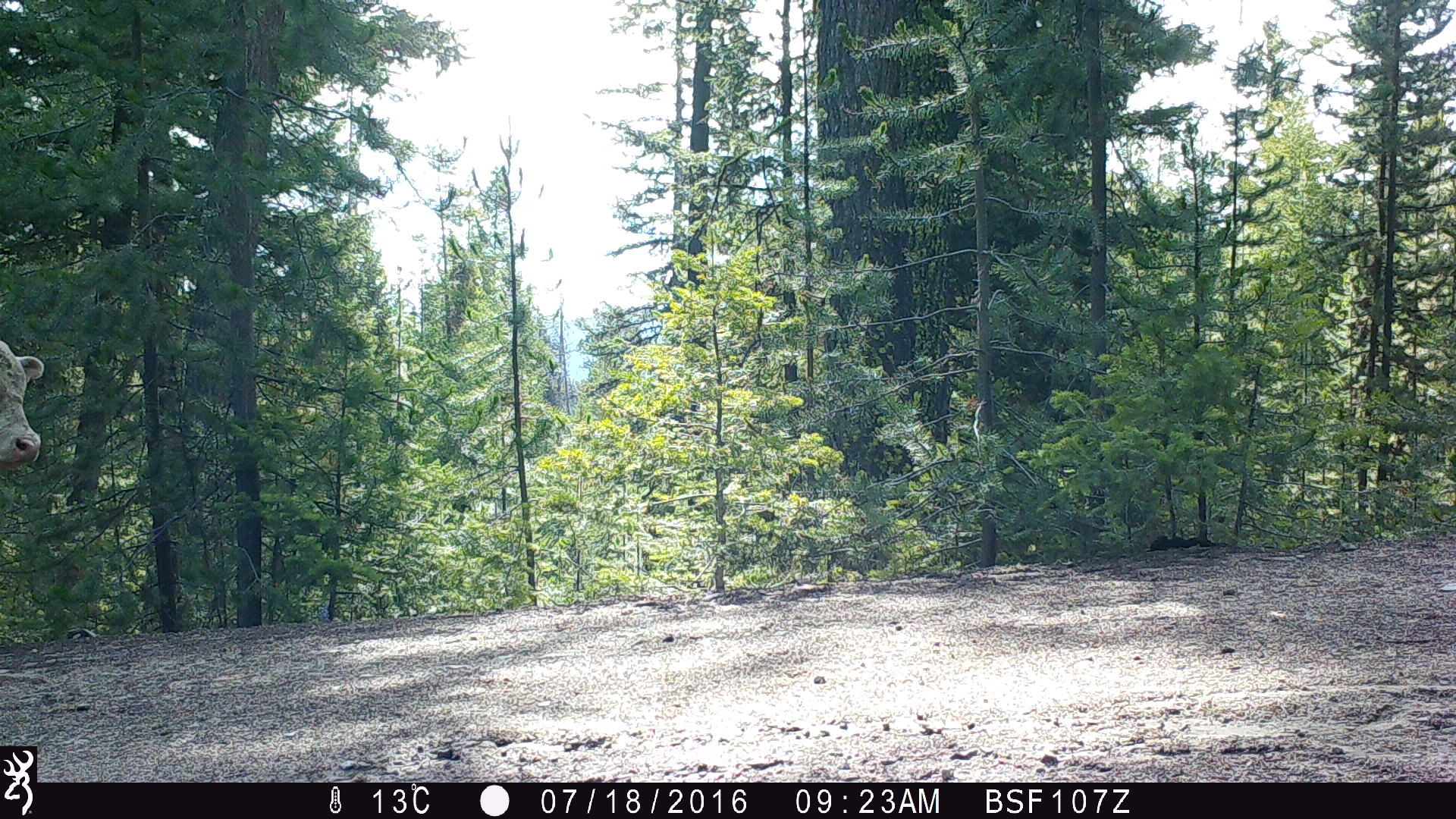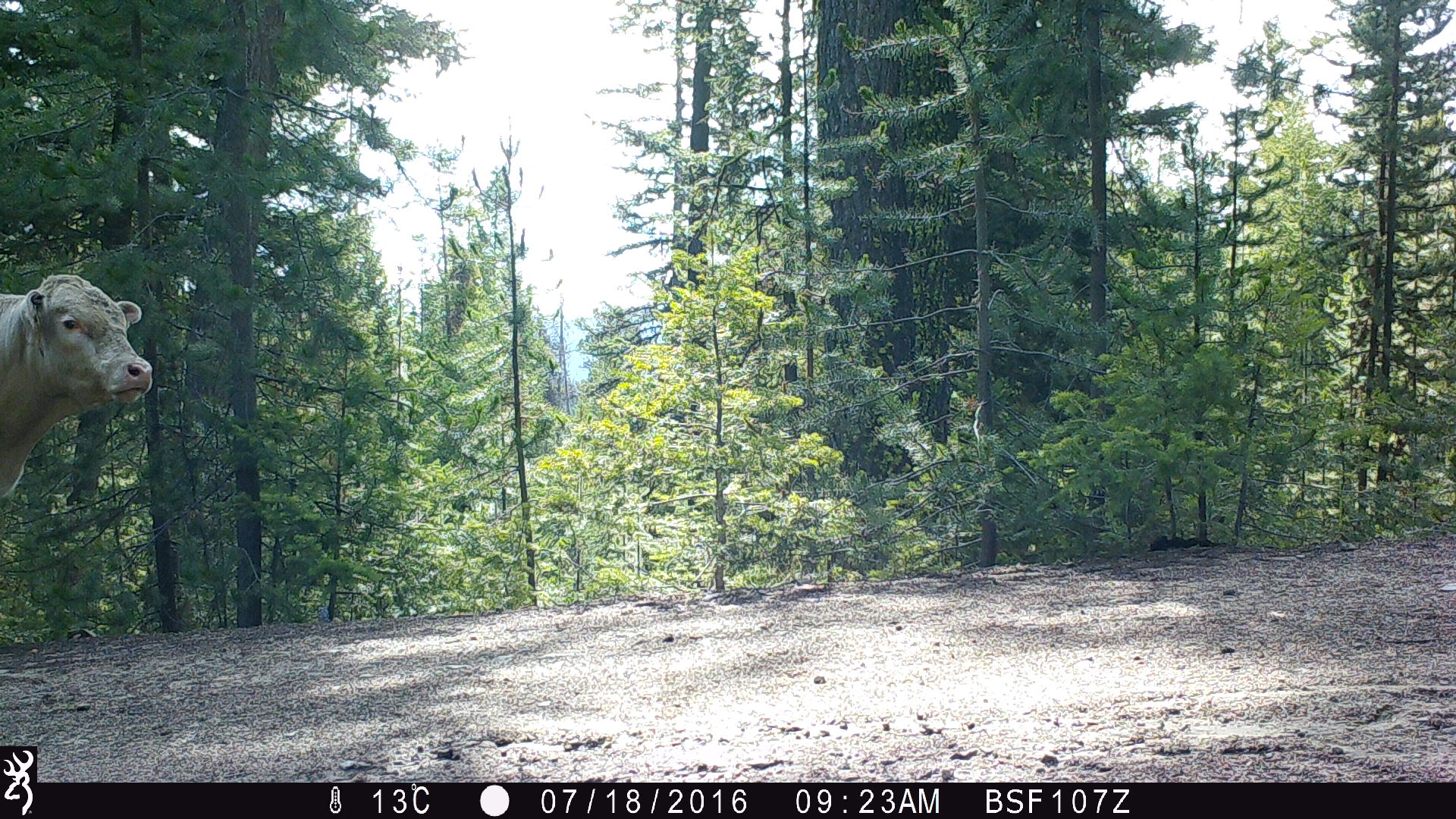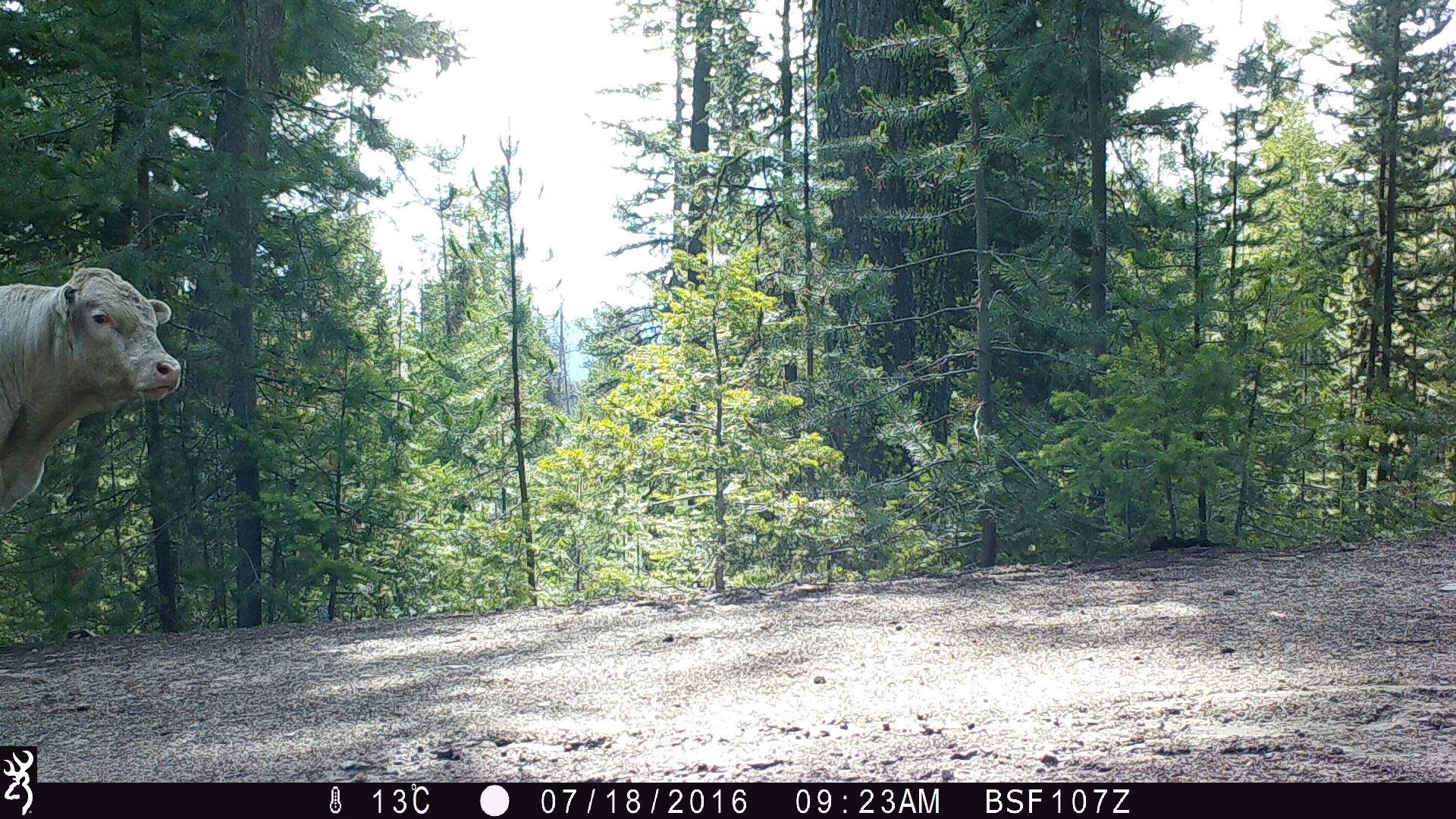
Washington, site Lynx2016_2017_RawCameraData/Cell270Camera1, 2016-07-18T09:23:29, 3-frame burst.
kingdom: Animalia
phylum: Chordata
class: Mammalia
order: Artiodactyla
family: Bovidae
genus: Bos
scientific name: Bos taurus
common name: domestic cattle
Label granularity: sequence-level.